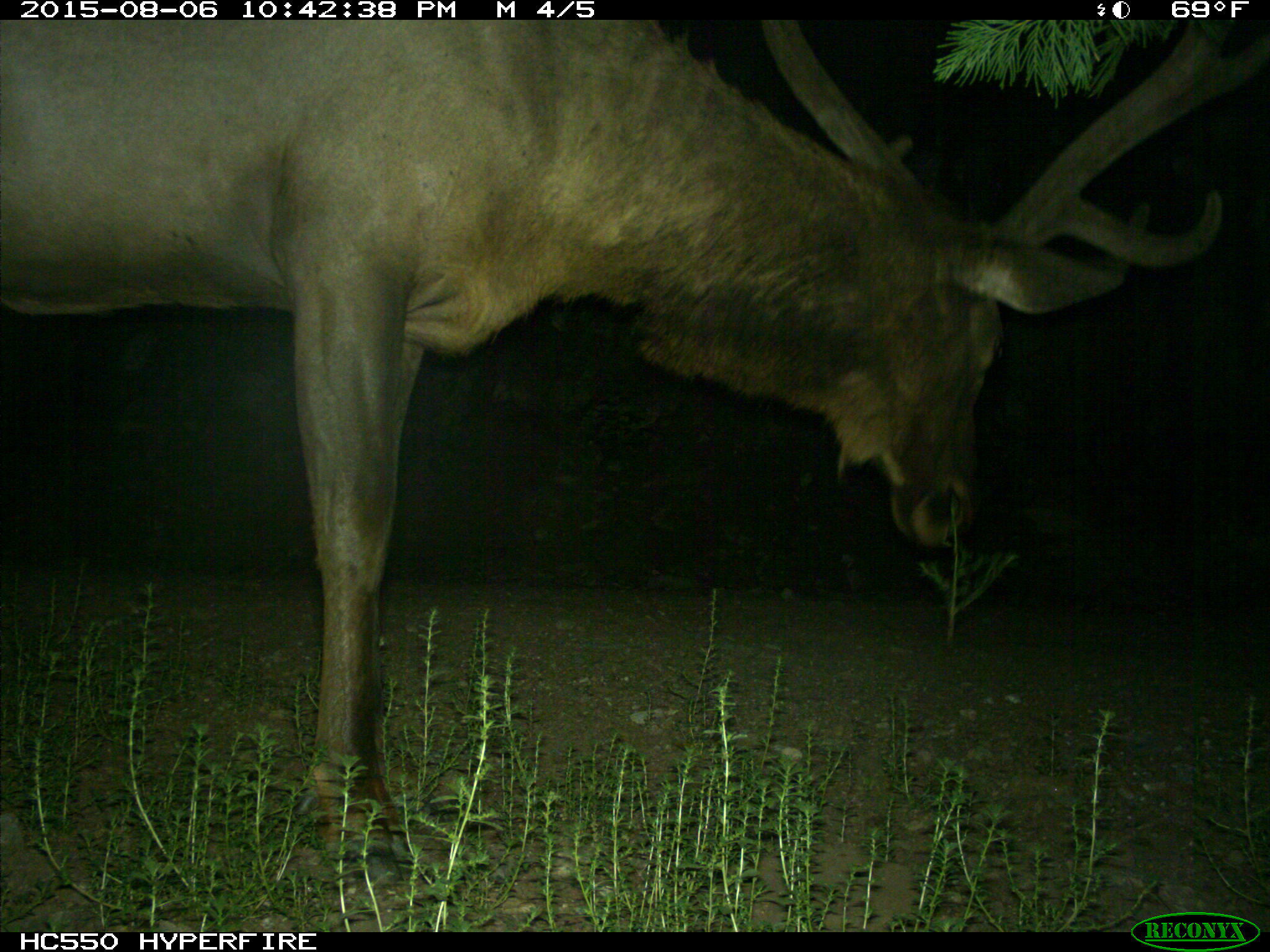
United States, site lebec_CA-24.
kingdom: Animalia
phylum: Chordata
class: Mammalia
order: Artiodactyla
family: Cervidae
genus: Cervus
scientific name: Cervus canadensis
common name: elk